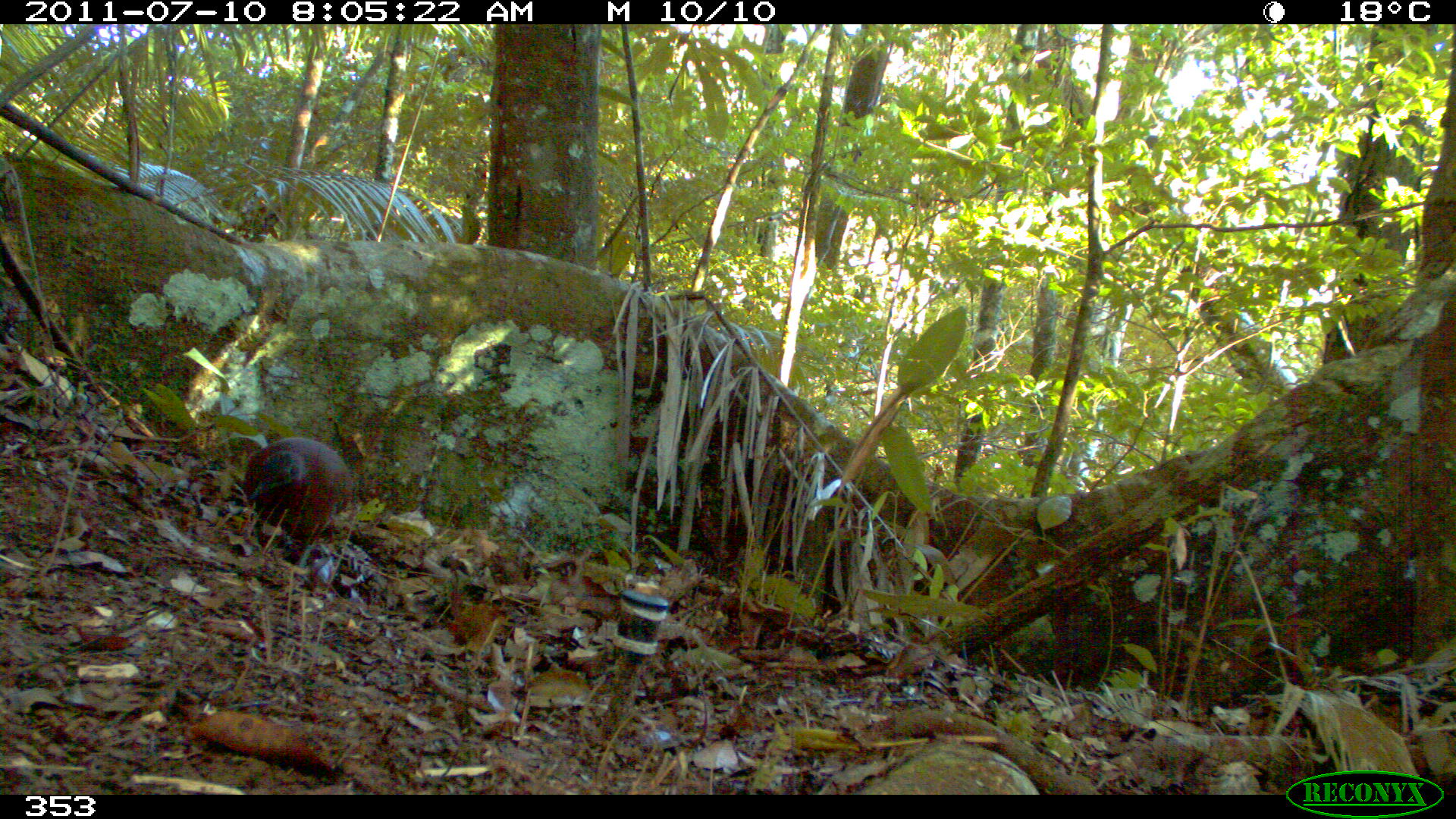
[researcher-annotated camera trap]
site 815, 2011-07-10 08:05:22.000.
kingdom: Animalia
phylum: Chordata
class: Aves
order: Columbiformes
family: Columbidae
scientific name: Columbidae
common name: dove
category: paloma